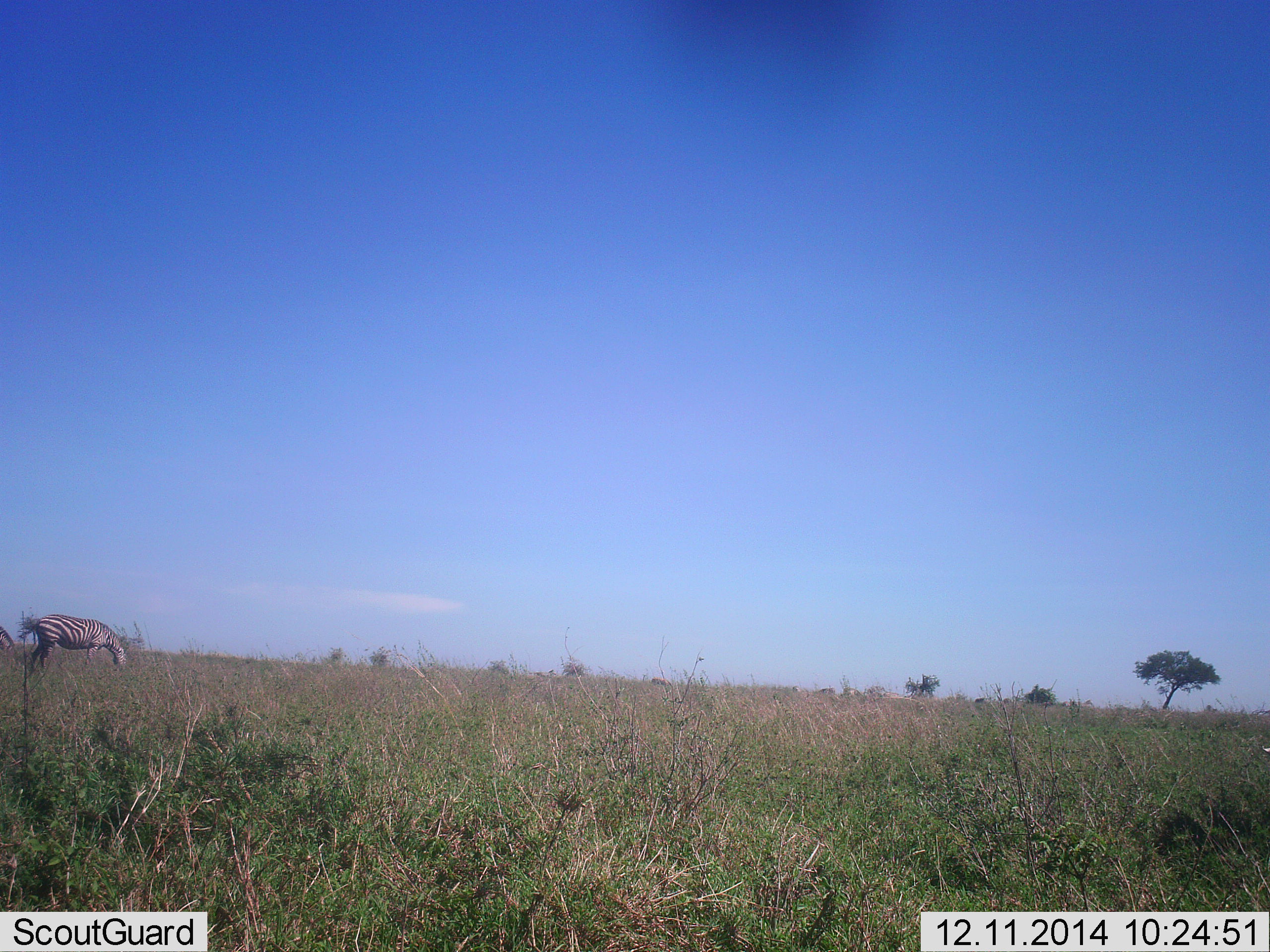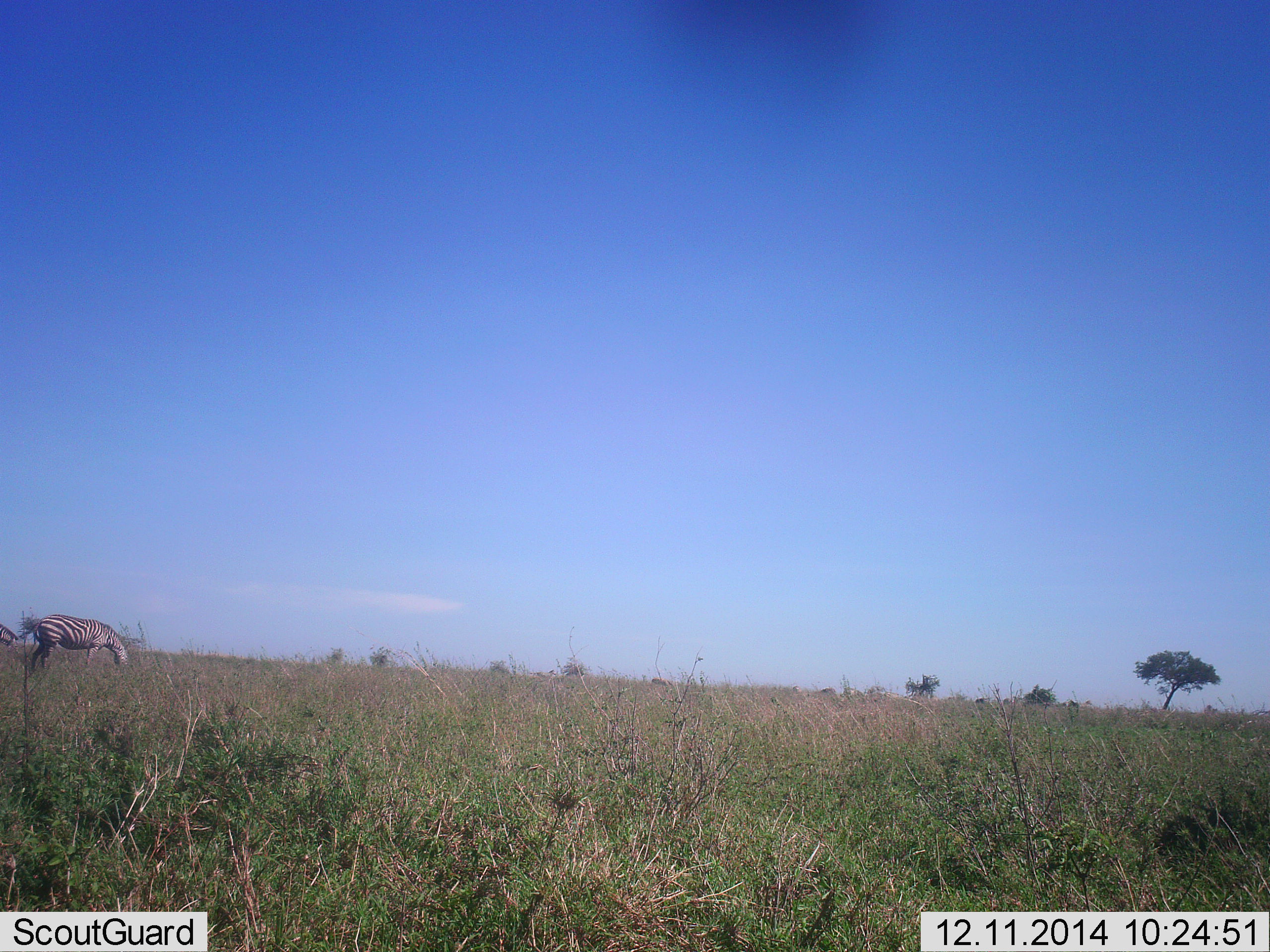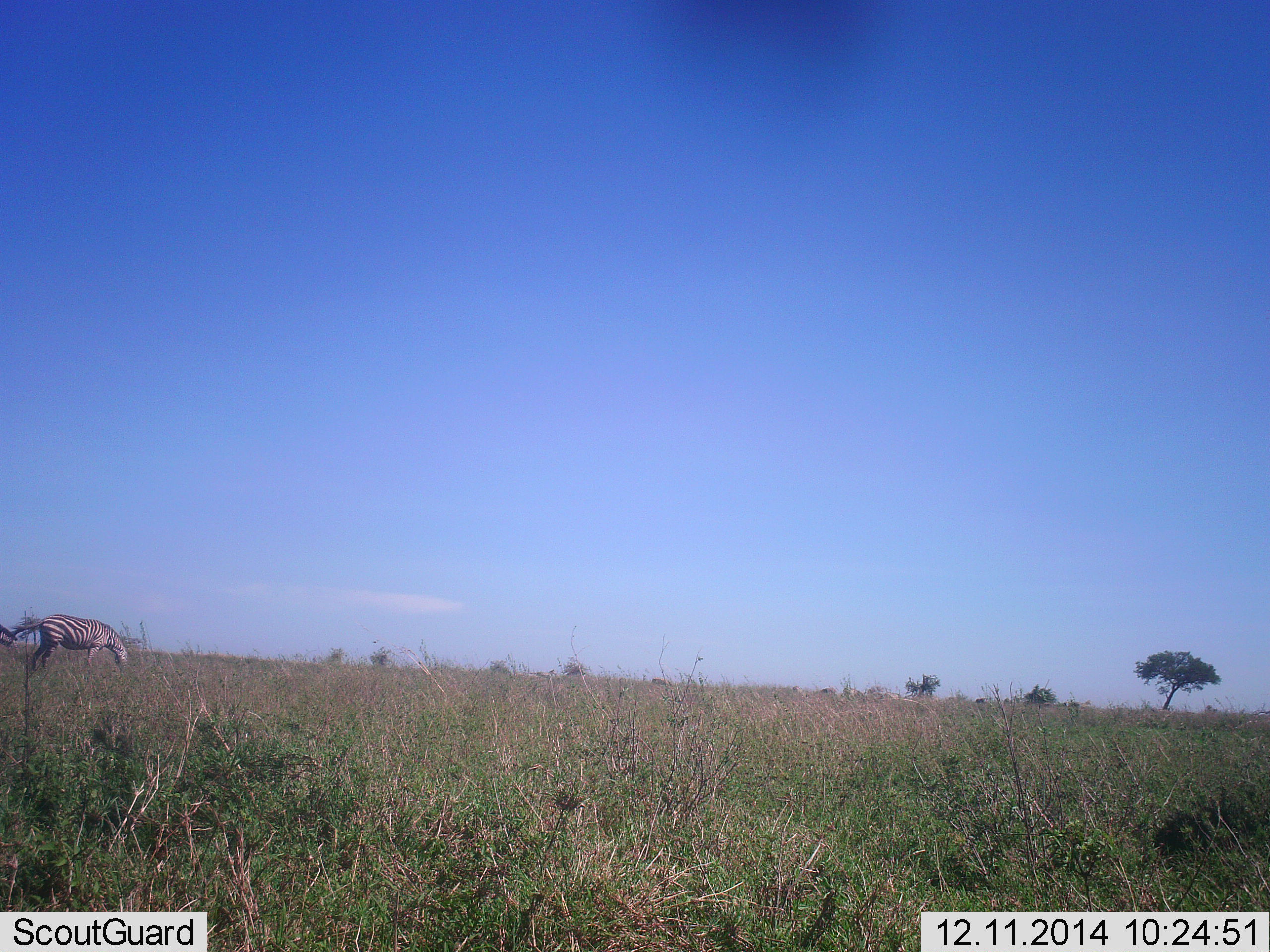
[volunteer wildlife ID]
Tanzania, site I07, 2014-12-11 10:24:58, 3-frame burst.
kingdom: Animalia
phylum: Chordata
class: Mammalia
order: Perissodactyla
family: Equidae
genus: Equus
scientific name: Equus quagga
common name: plains zebra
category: zebra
Zebra (plains zebra) (Equus quagga), count 2. Behavior (volunteer vote fractions): standing 60%, resting 0%, moving 0%, interacting 0%. Young present (vote fraction): 0%. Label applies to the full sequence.